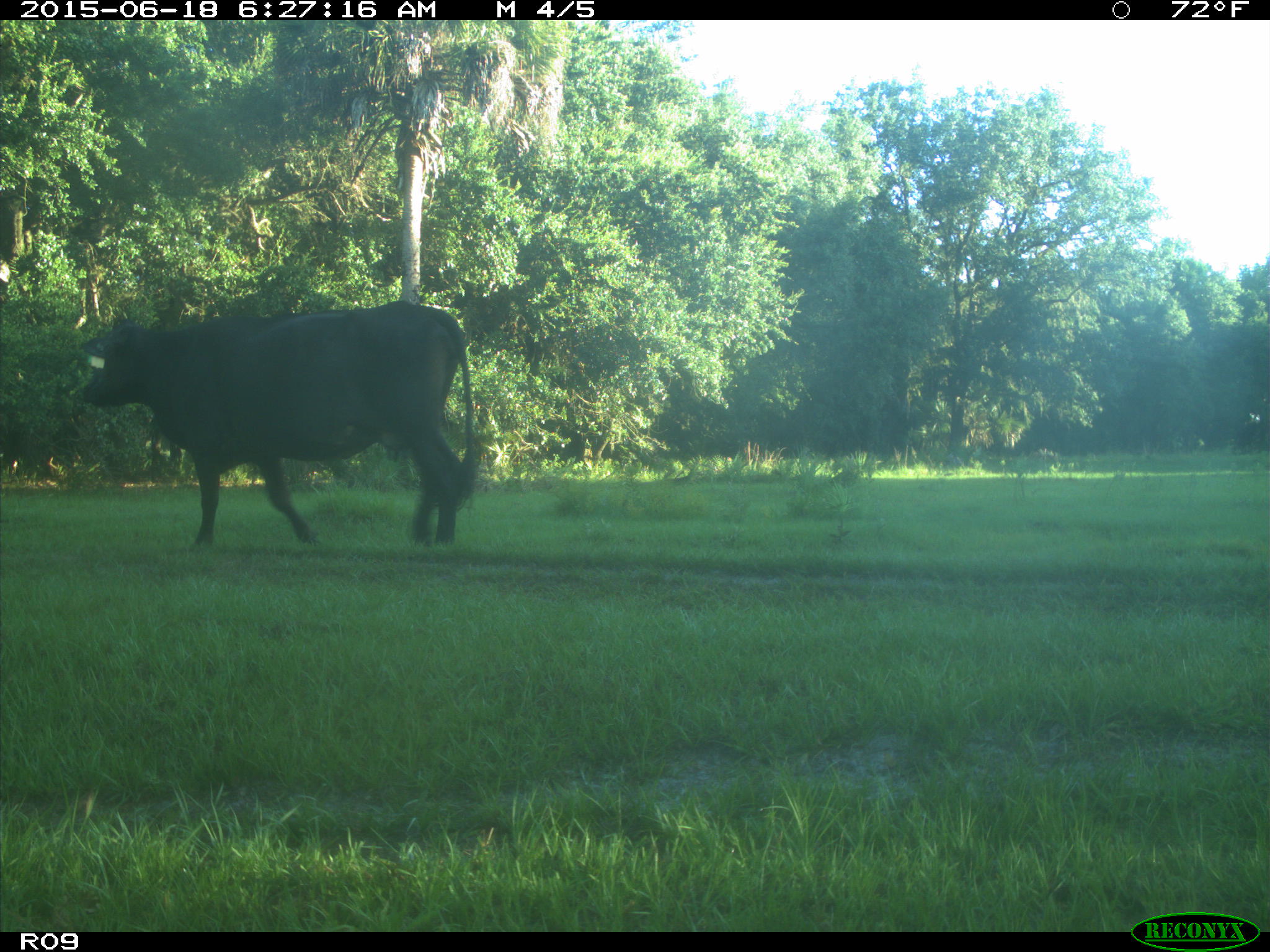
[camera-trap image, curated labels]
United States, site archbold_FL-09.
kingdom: Animalia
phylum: Chordata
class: Mammalia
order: Artiodactyla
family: Bovidae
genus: Bos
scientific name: Bos taurus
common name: domestic cow